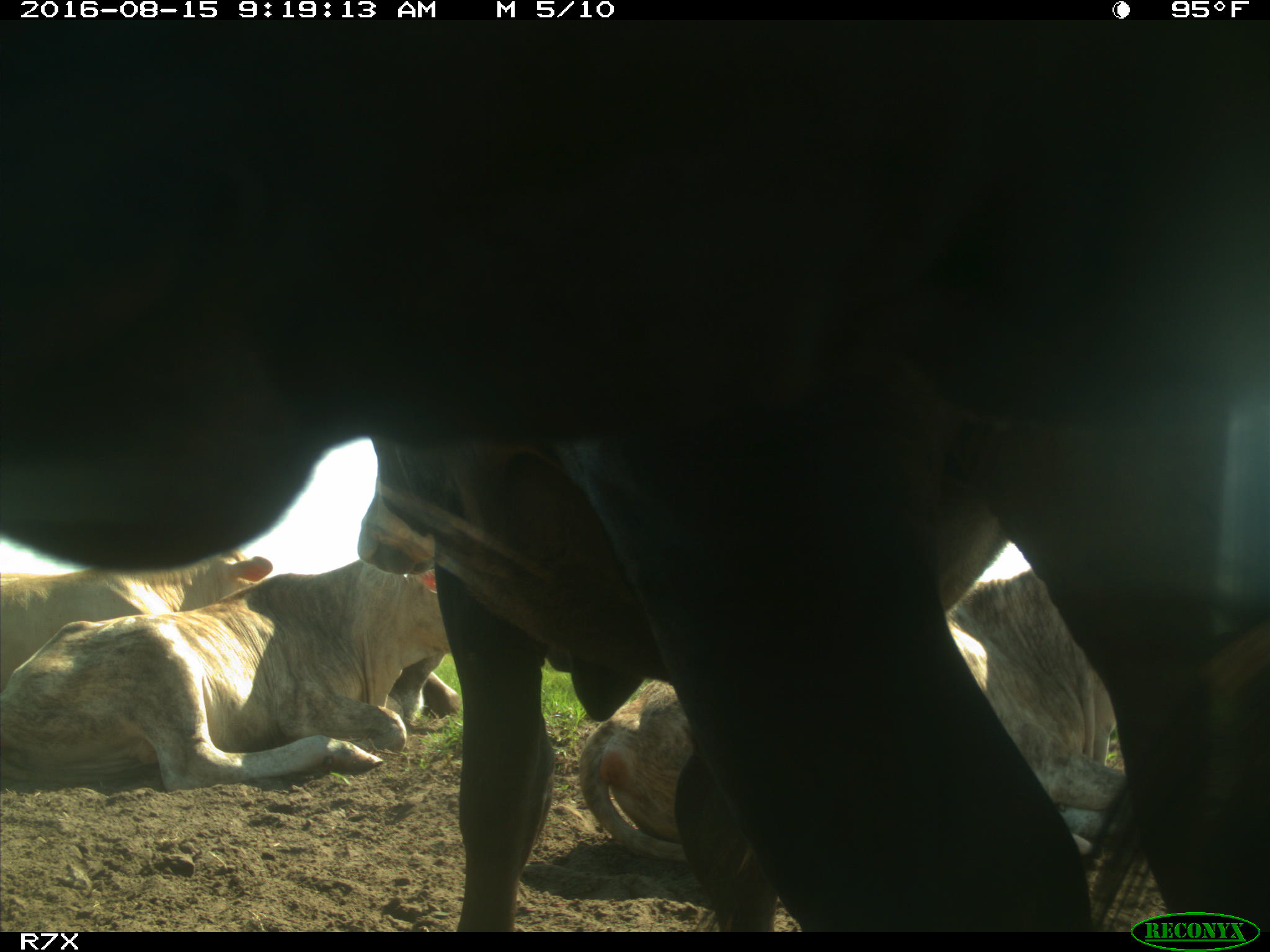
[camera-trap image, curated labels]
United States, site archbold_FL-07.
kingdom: Animalia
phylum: Chordata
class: Mammalia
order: Artiodactyla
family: Bovidae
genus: Bos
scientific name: Bos taurus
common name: domestic cow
Bos taurus (domestic cow).